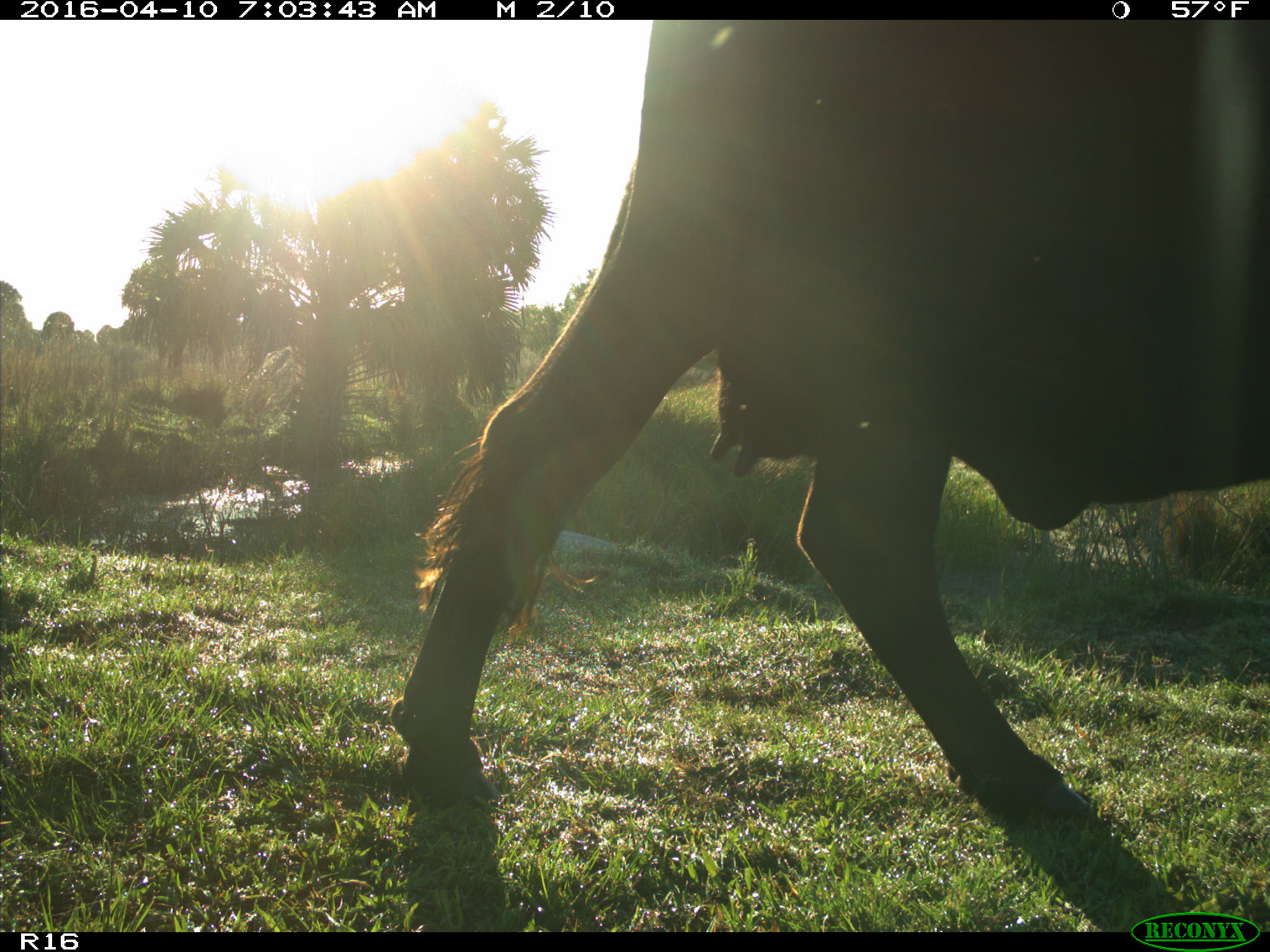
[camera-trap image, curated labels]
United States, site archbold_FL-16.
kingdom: Animalia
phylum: Chordata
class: Mammalia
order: Artiodactyla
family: Bovidae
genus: Bos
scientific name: Bos taurus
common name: domestic cow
Bos taurus (domestic cow).